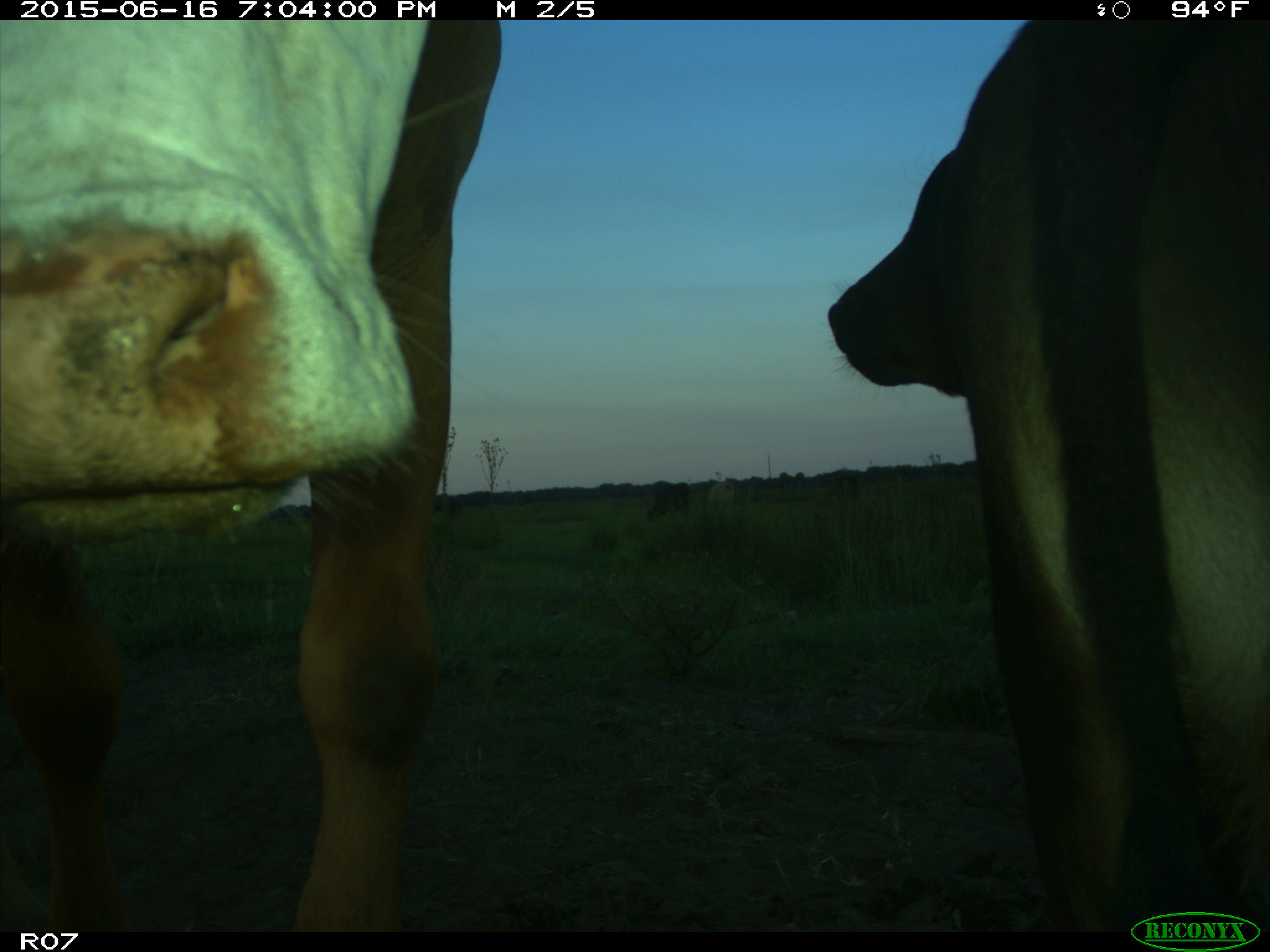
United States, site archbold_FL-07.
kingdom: Animalia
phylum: Chordata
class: Mammalia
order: Artiodactyla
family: Bovidae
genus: Bos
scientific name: Bos taurus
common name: domestic cow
Bos taurus (domestic cow).